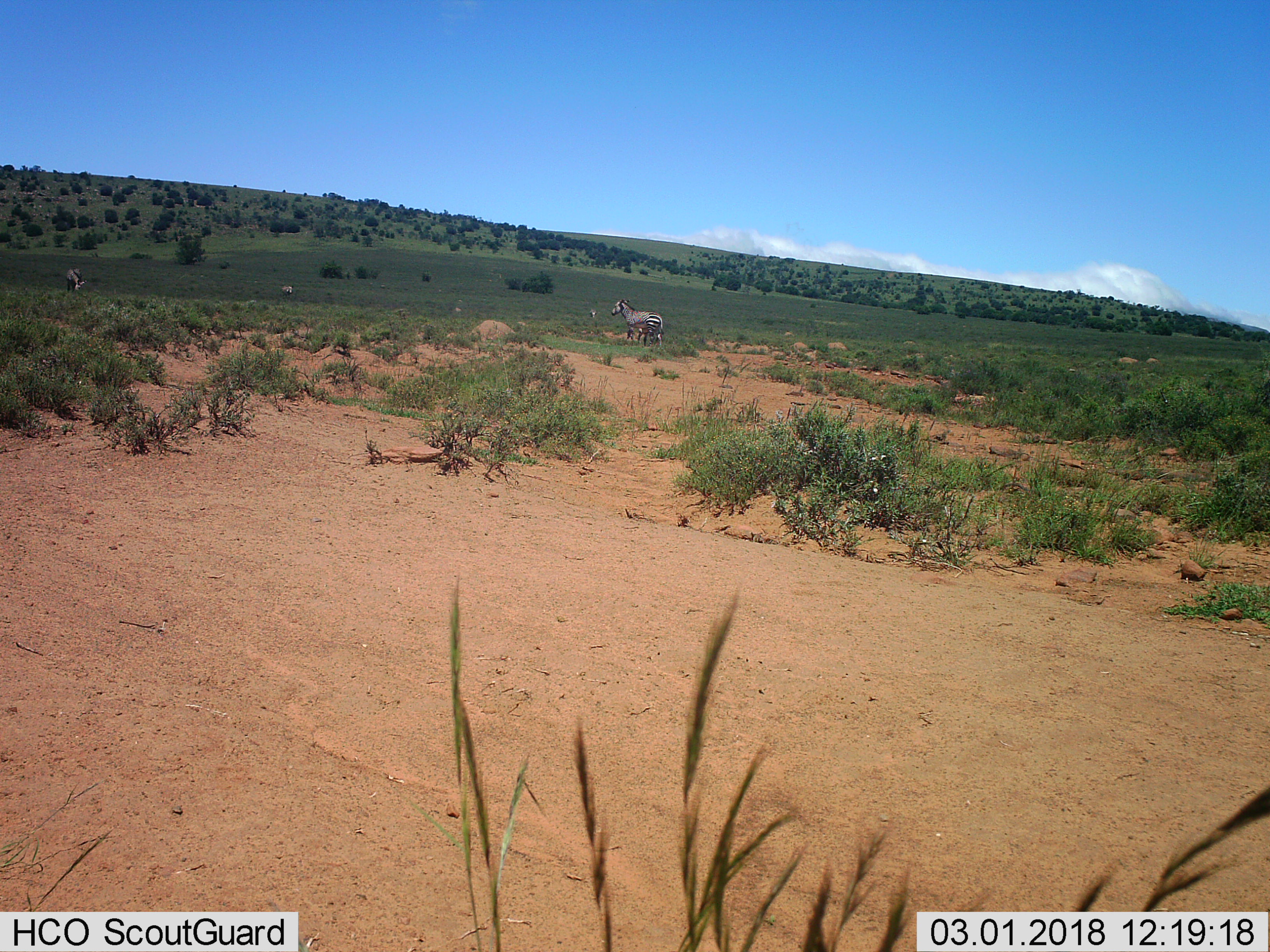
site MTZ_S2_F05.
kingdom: Animalia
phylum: Chordata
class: Mammalia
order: Perissodactyla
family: Equidae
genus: Equus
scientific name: Equus zebra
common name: mountain zebra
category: zebramountain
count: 1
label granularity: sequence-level